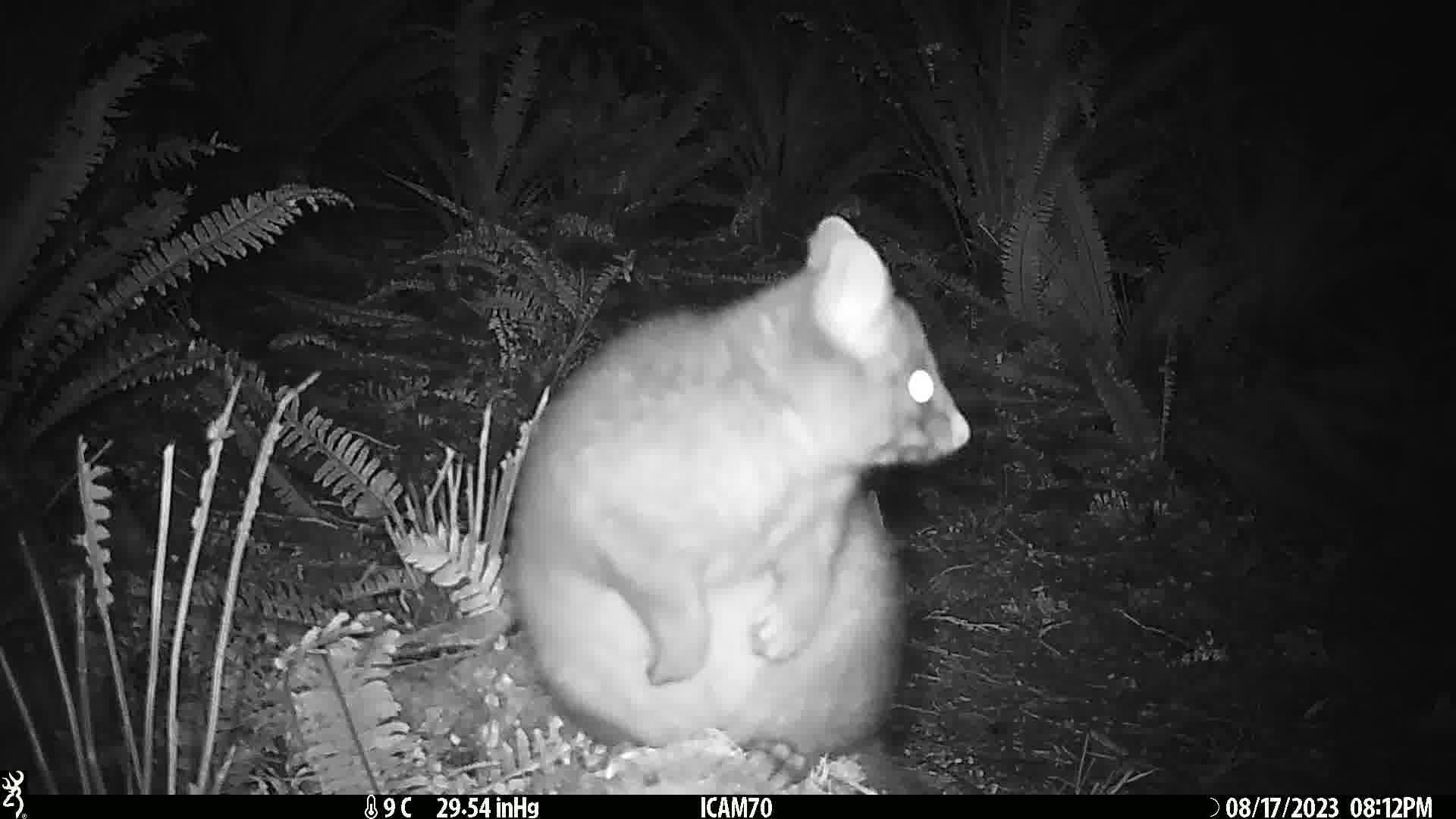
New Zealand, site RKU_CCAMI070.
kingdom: Animalia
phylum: Chordata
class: Mammalia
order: Diprotodontia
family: Phalangeridae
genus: Trichosurus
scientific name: Trichosurus vulpecula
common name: common brushtail possum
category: possum